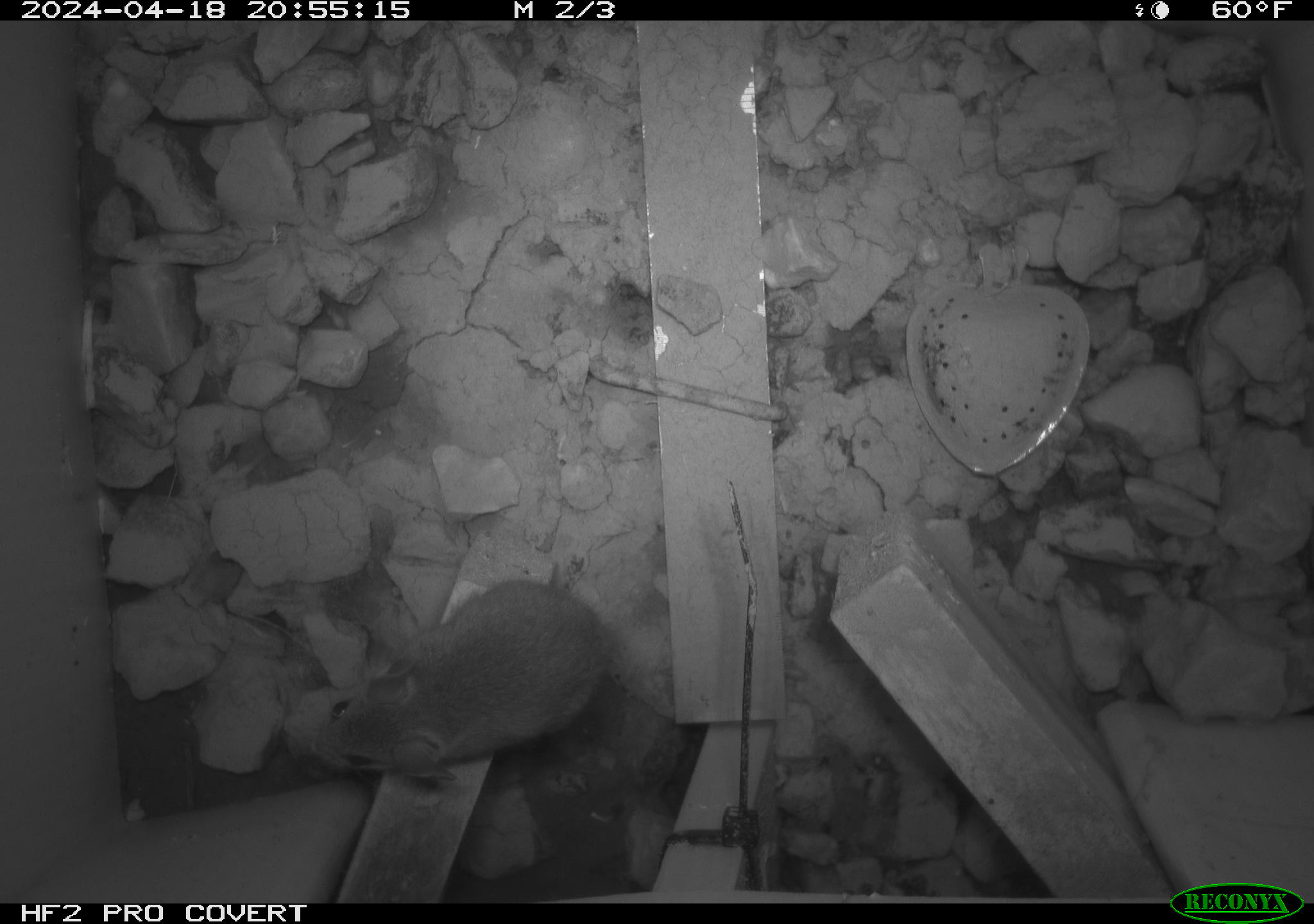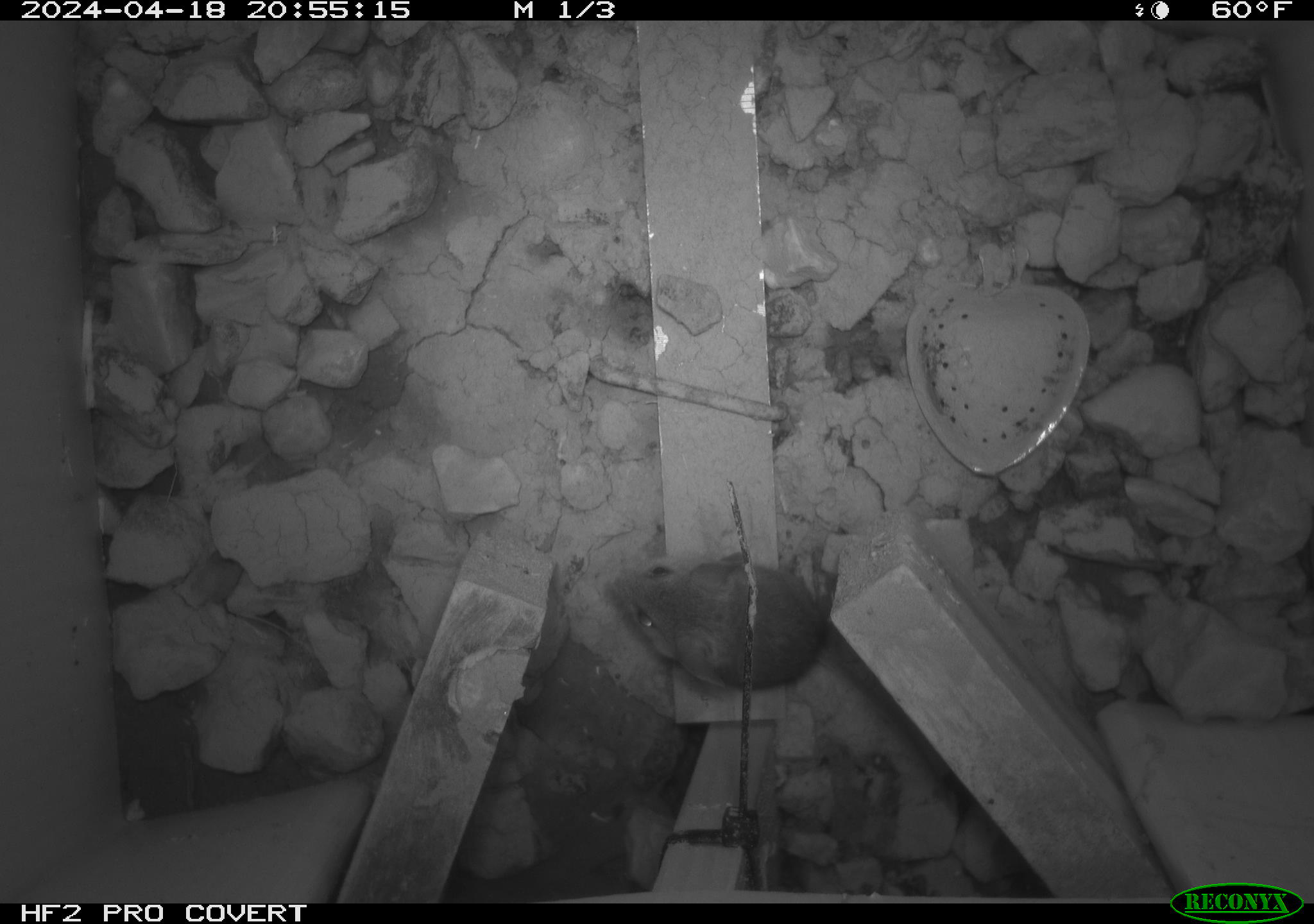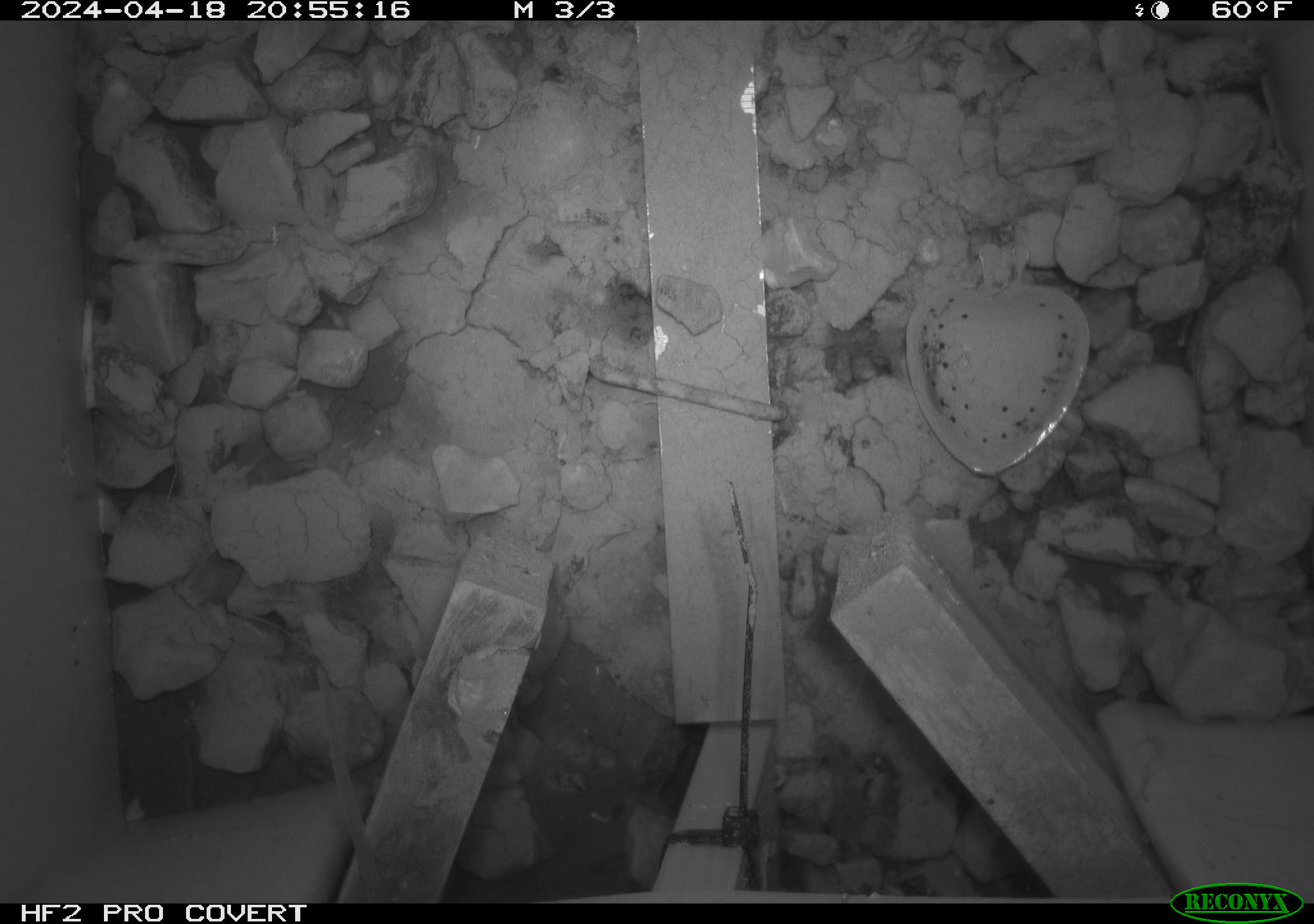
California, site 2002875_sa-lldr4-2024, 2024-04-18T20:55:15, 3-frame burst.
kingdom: Animalia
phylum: Chordata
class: Mammalia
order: Rodentia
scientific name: Rodentia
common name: rodent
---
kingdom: Animalia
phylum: Chordata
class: Mammalia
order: Rodentia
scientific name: Rodentia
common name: mouse species